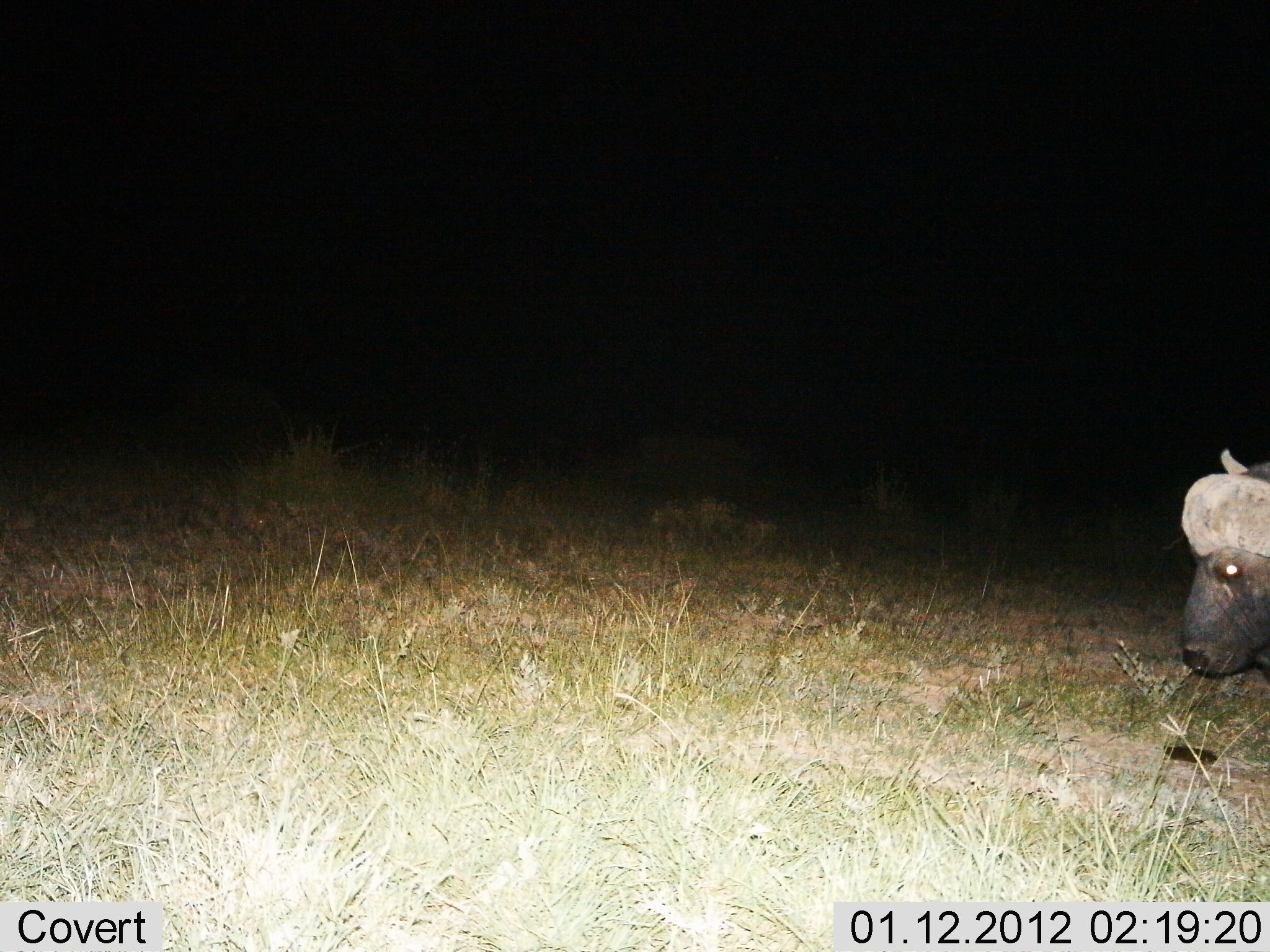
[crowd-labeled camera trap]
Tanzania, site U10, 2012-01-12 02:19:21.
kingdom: Animalia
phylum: Chordata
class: Mammalia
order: Artiodactyla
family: Bovidae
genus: Syncerus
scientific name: Syncerus caffer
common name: cape buffalo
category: buffalo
Buffalo (cape buffalo) (Syncerus caffer), count 1. Behavior (volunteer vote fractions): standing 48%, resting 3%, moving 38%, interacting 0%. Young present (vote fraction): 0%. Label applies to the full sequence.